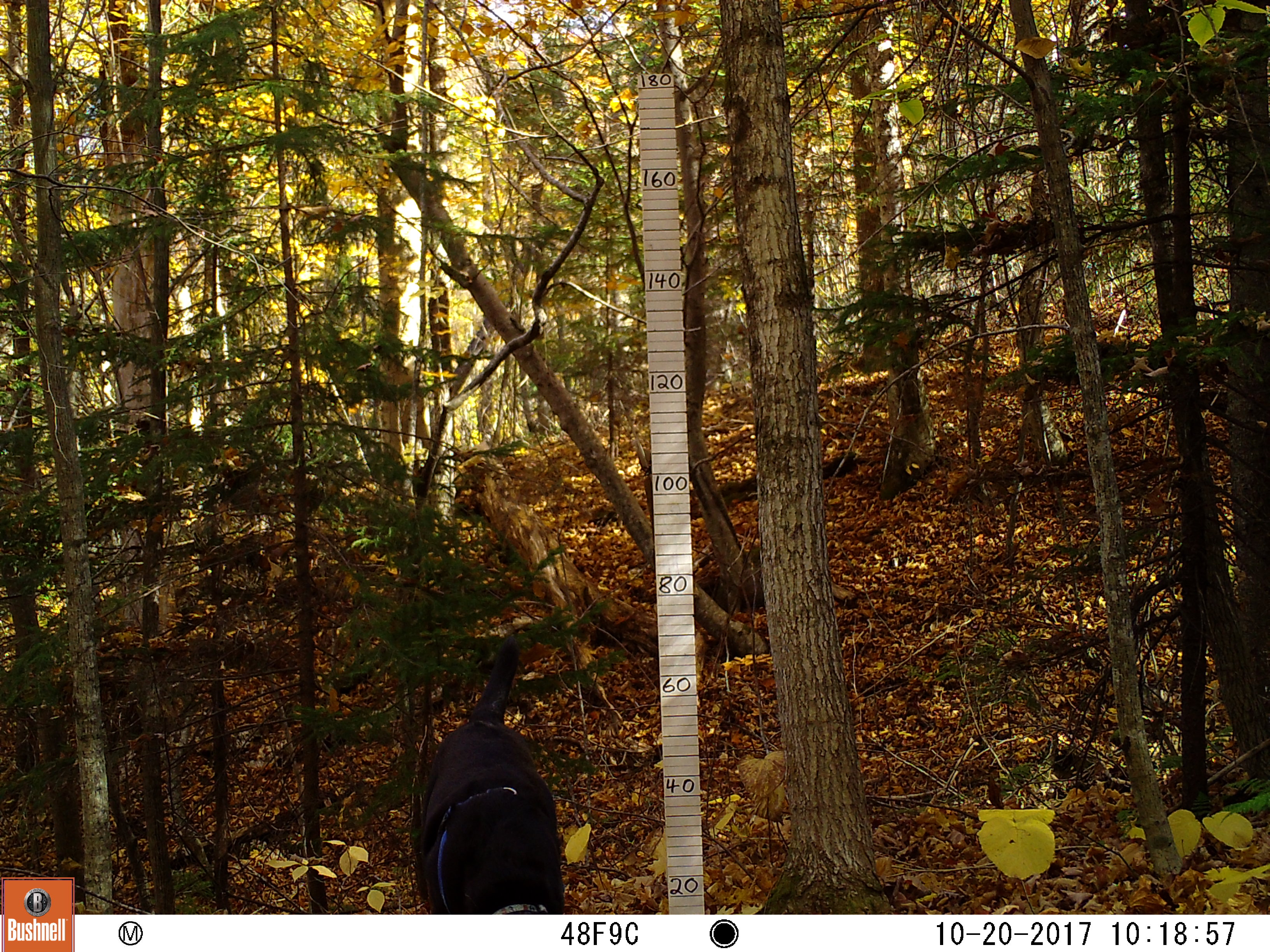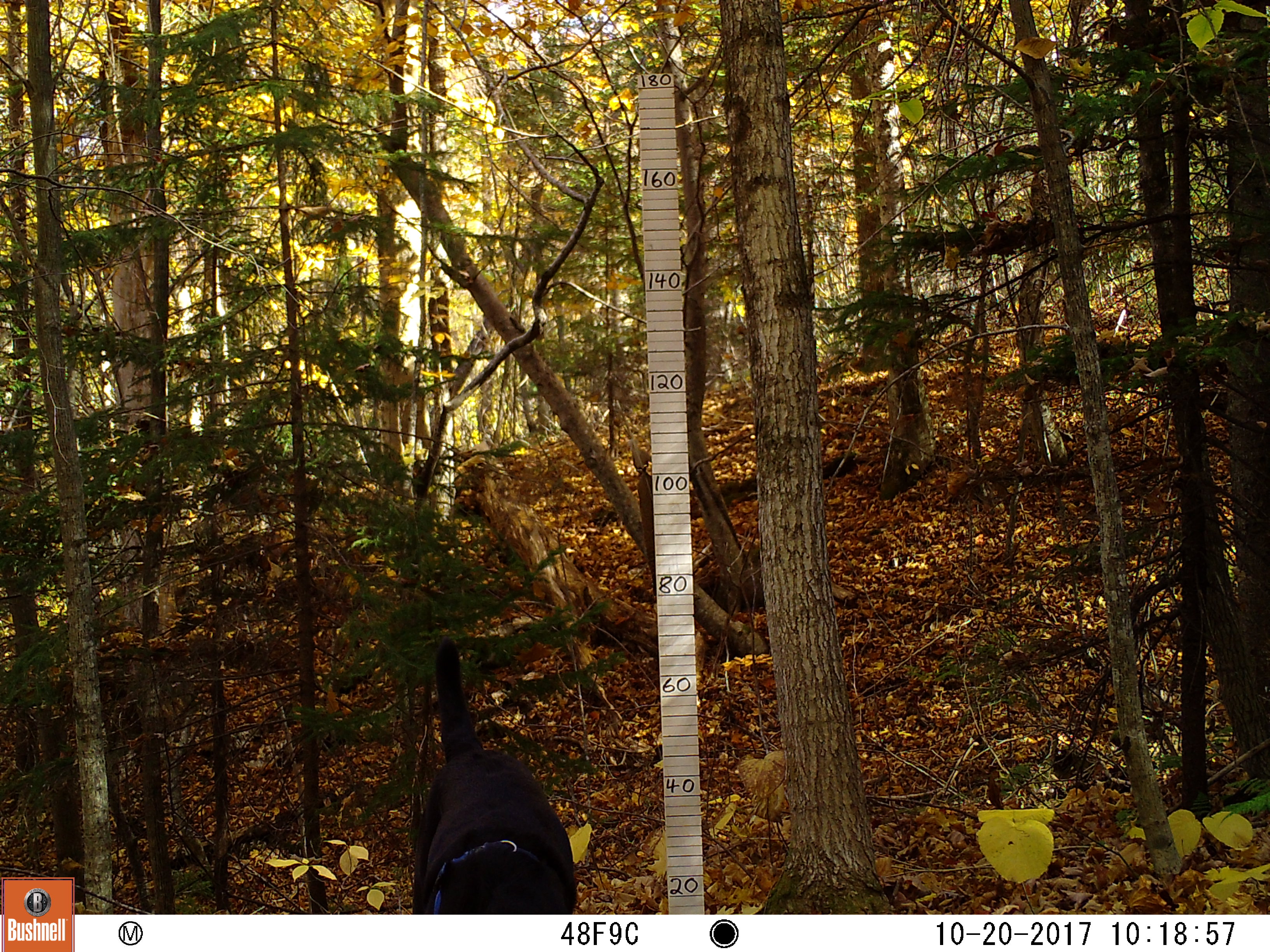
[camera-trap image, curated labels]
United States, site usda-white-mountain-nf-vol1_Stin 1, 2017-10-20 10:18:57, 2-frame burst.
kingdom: Animalia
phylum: Chordata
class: Mammalia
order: Carnivora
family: Canidae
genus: Canis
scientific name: Canis familiaris familiaris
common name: domestic dog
Domestic dog (Canis familiaris familiaris).